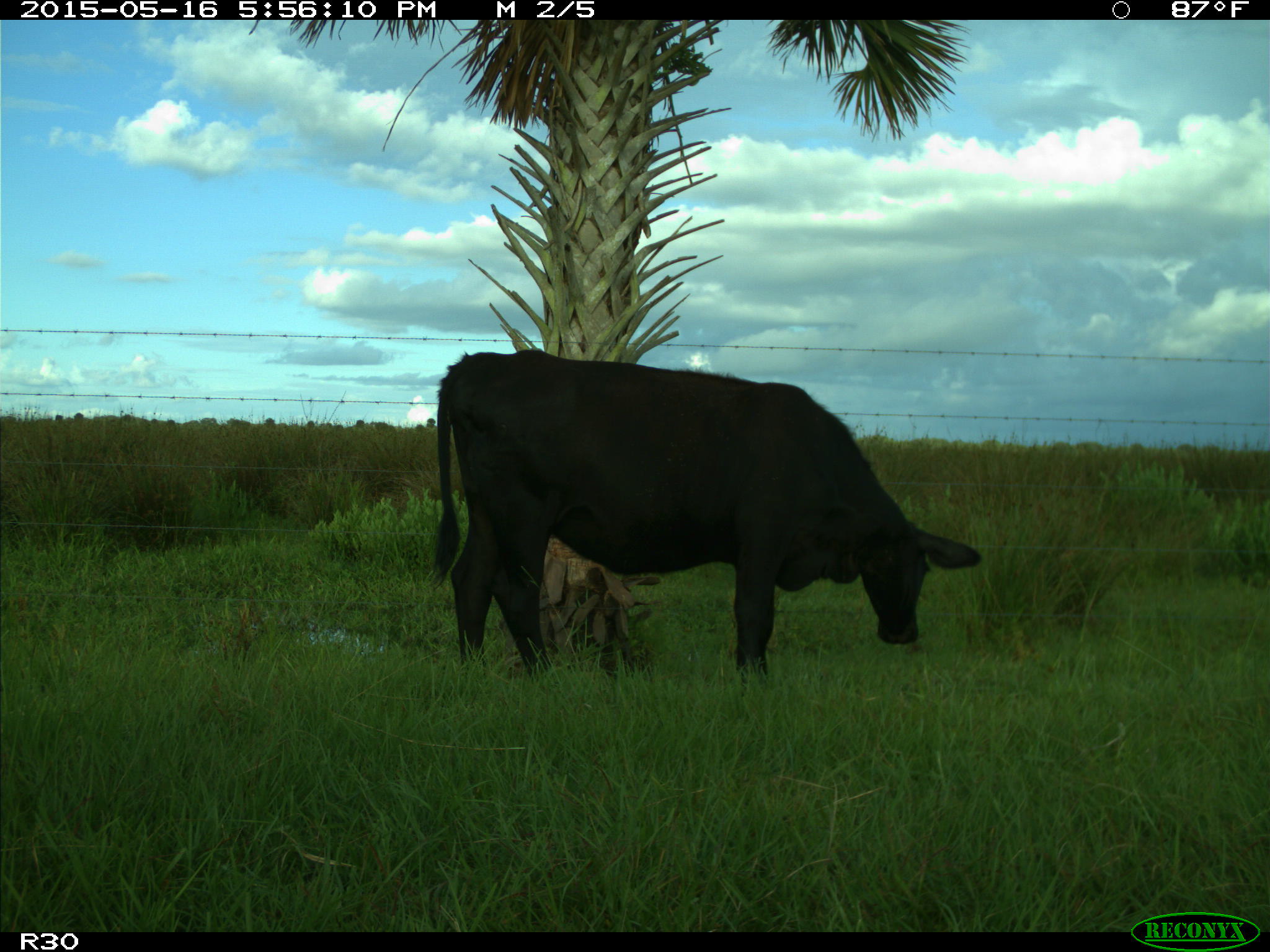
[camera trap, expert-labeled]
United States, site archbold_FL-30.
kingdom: Animalia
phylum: Chordata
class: Mammalia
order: Artiodactyla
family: Bovidae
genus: Bos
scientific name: Bos taurus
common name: domestic cow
Bos taurus (domestic cow).